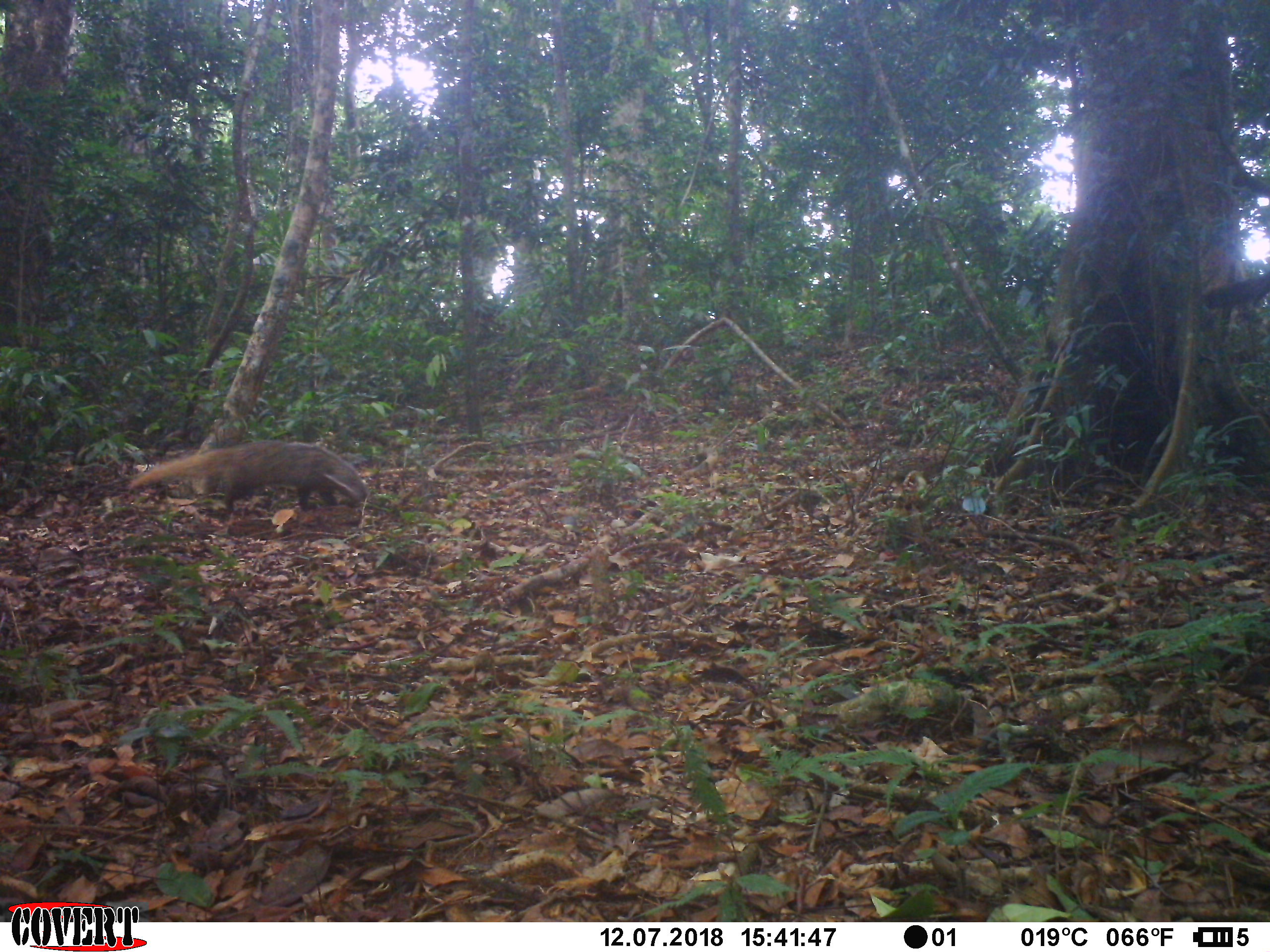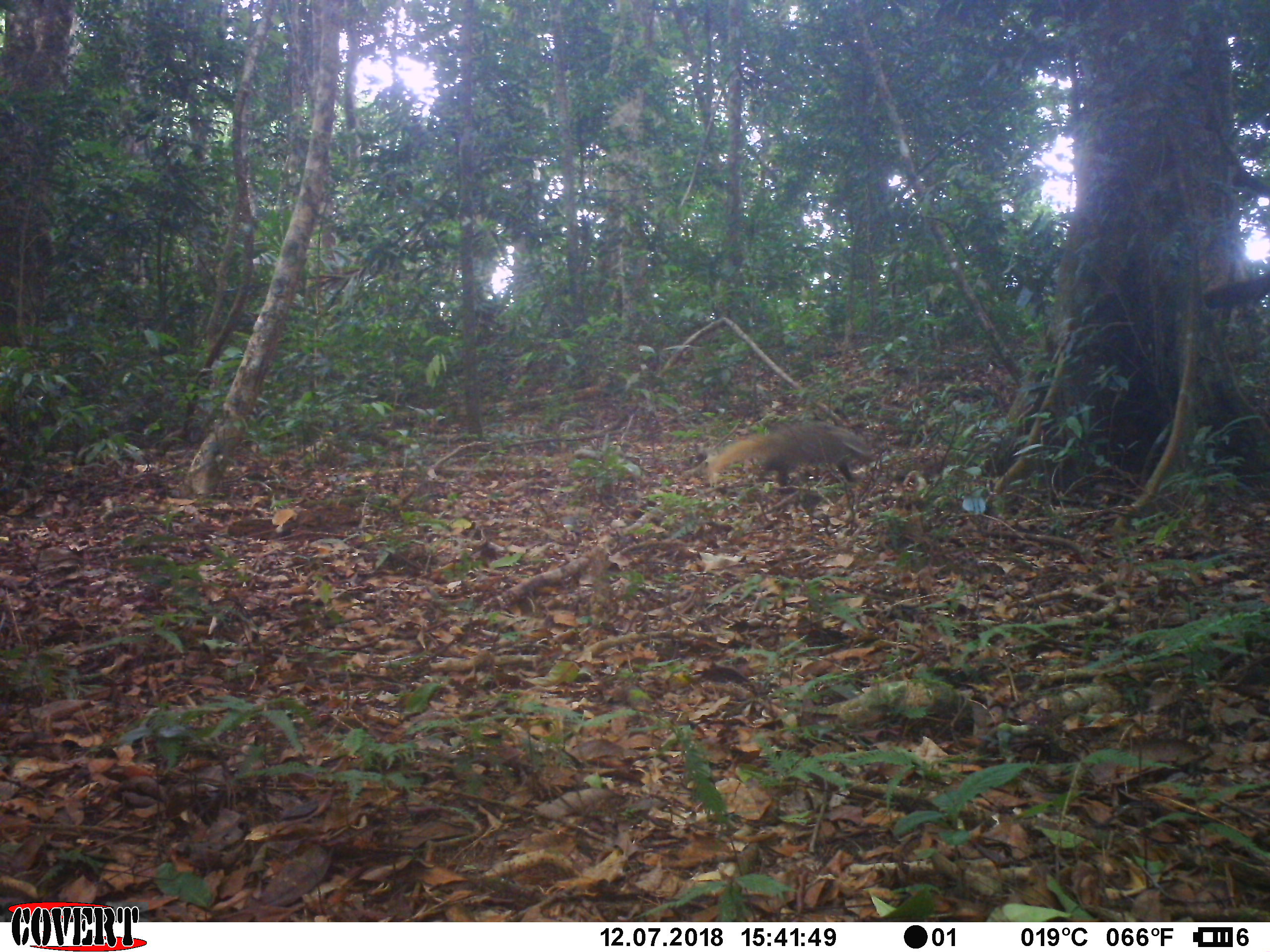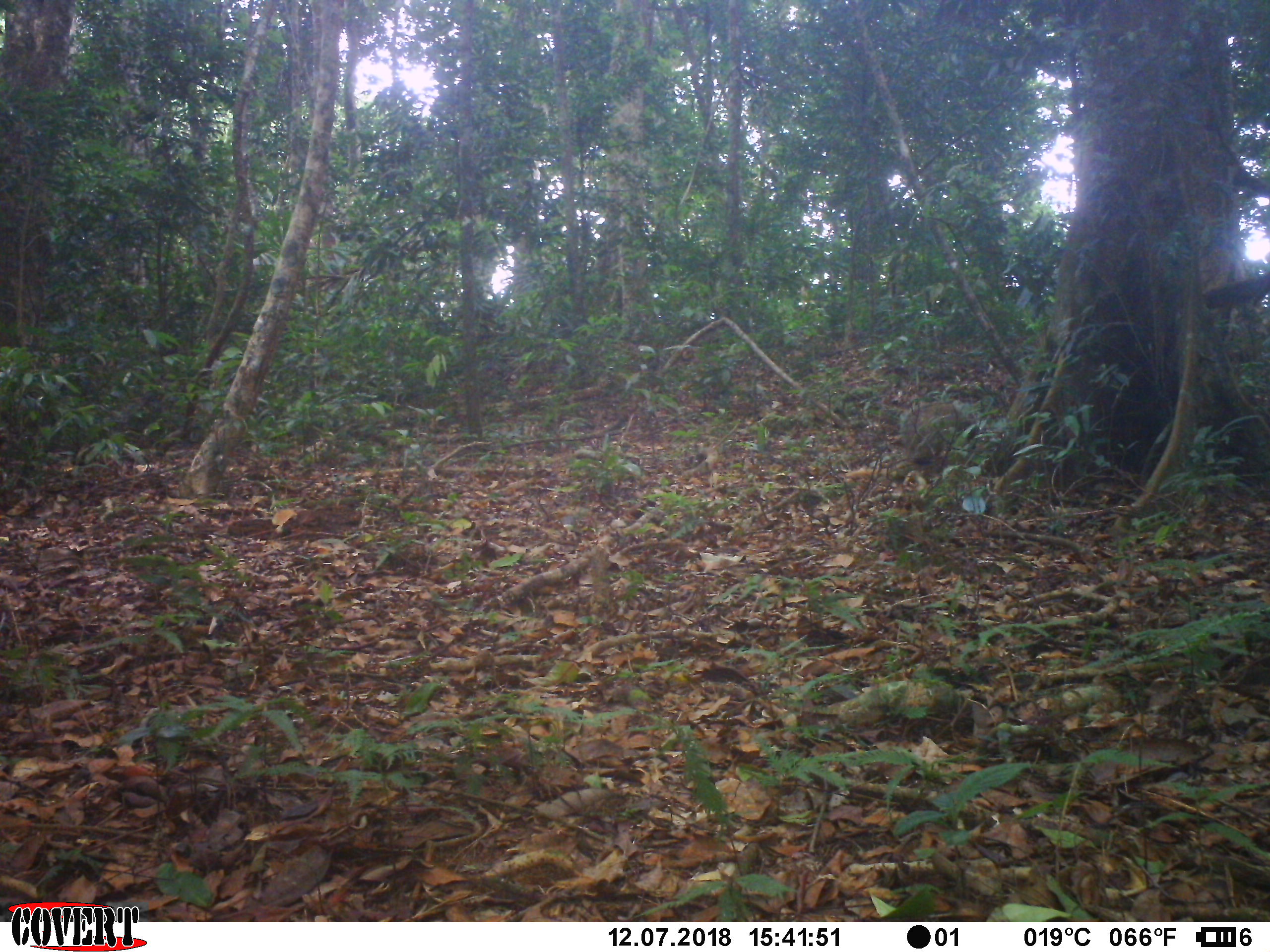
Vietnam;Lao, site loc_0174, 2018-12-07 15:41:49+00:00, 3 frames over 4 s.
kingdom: Animalia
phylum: Chordata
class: Mammalia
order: Carnivora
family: Herpestidae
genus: Urva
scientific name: Urva urva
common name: crab-eating mongoose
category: crab eating mongoose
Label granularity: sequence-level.